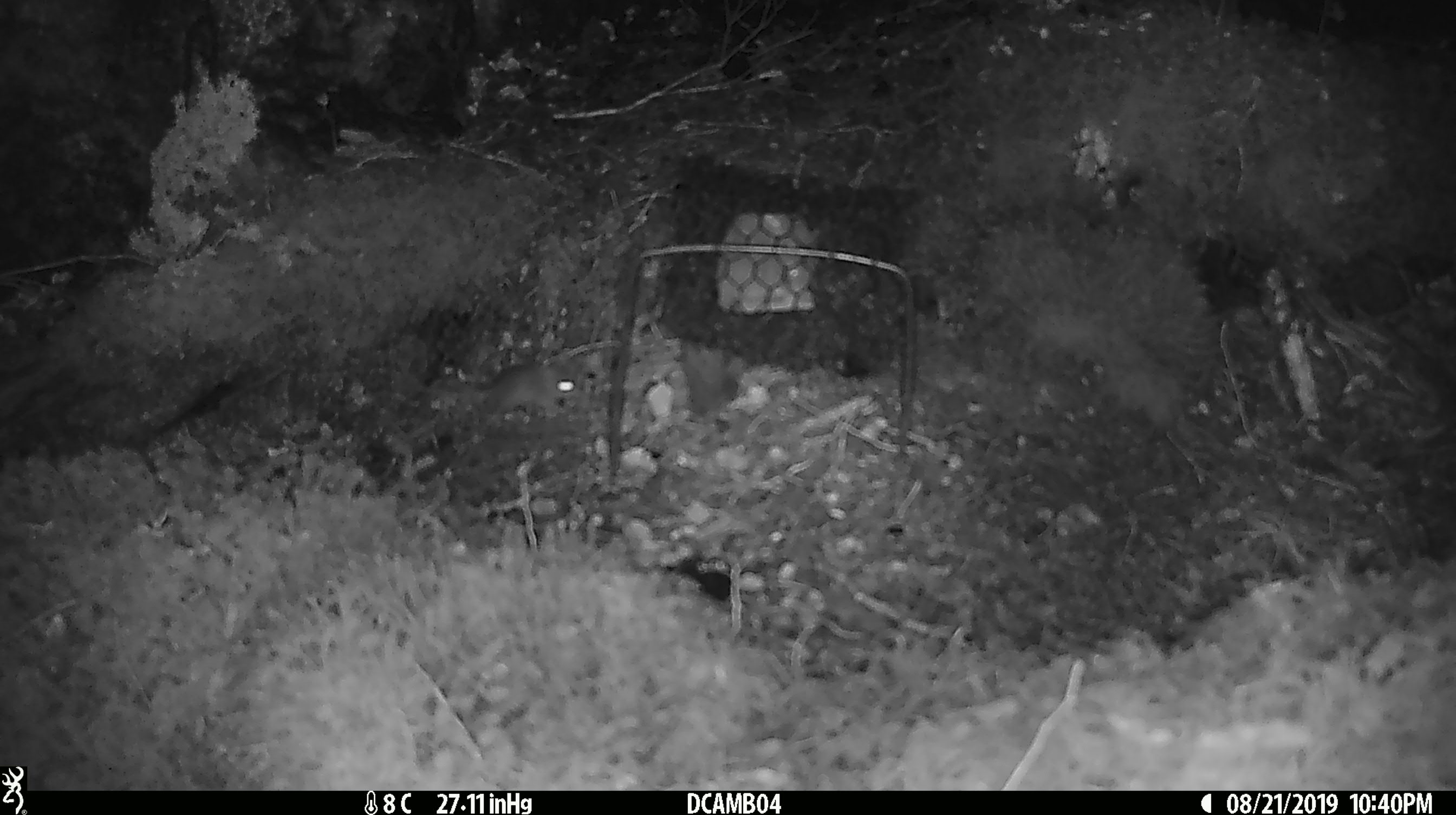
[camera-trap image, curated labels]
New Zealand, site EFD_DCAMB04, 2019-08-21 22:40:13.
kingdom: Animalia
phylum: Chordata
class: Mammalia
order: Rodentia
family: Muridae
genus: Mus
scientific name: Mus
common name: mouse